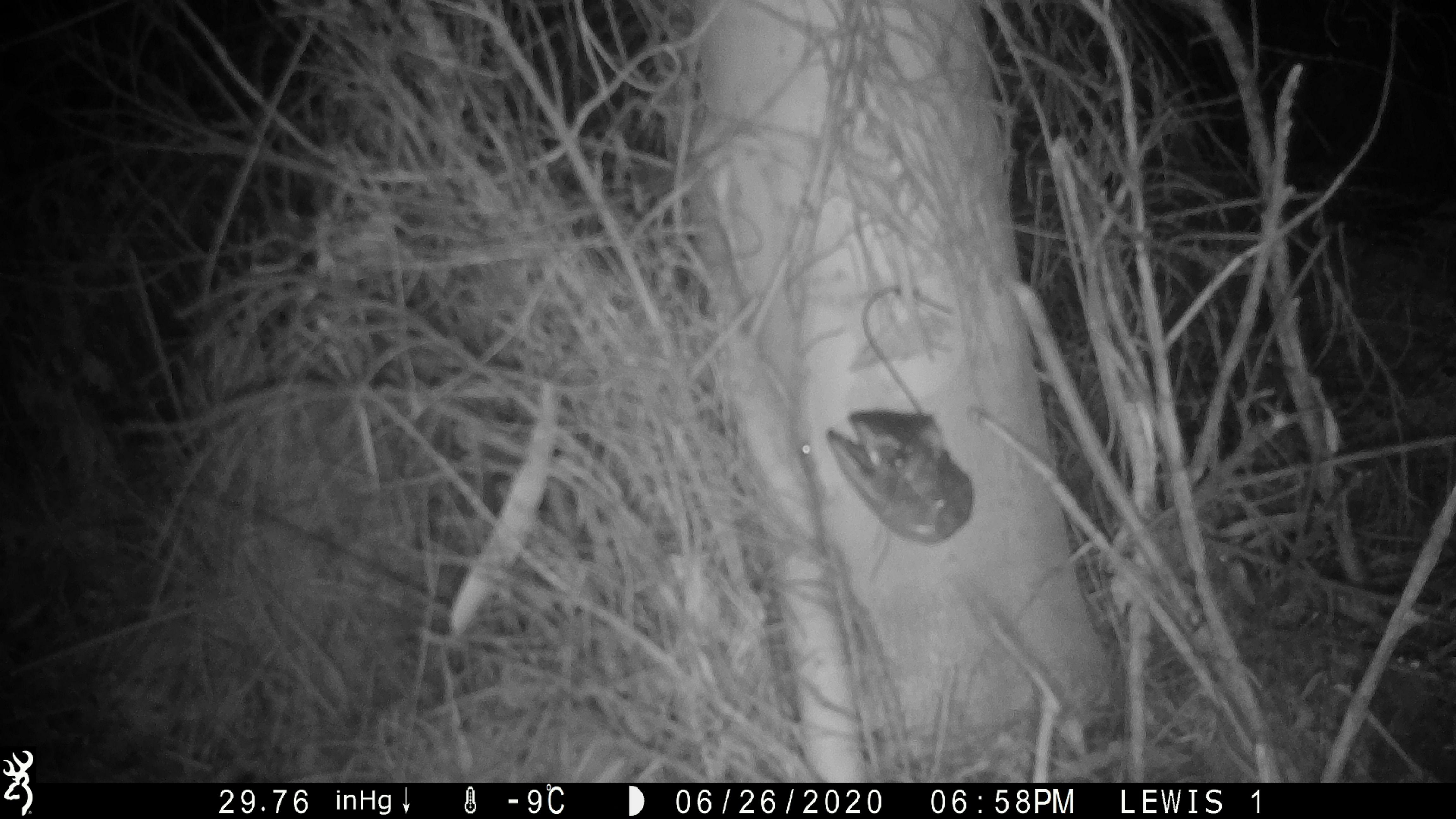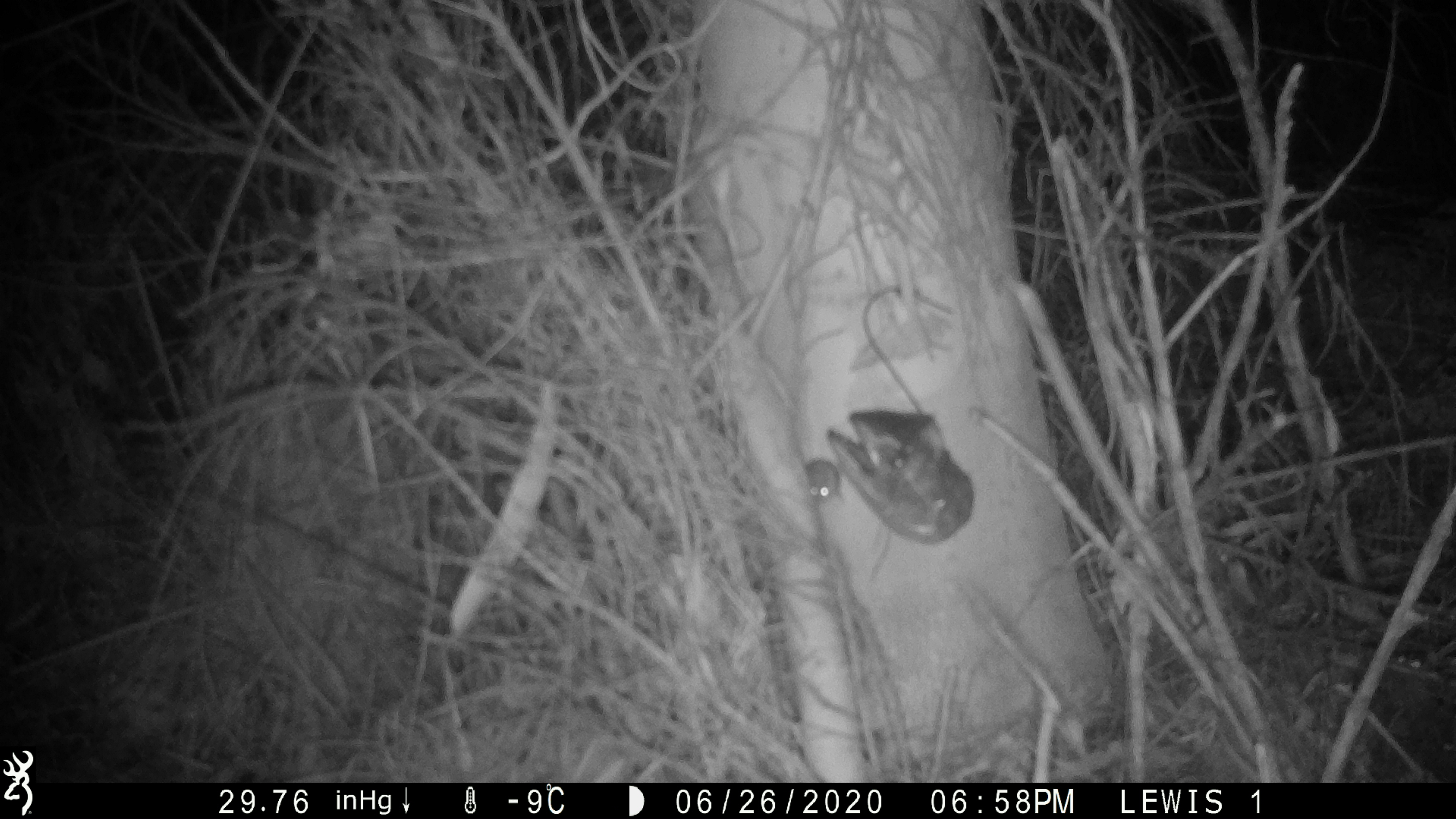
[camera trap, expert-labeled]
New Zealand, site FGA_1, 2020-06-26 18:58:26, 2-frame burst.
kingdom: Animalia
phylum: Chordata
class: Mammalia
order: Rodentia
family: Muridae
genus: Mus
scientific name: Mus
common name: mouse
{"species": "mouse (Mus)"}